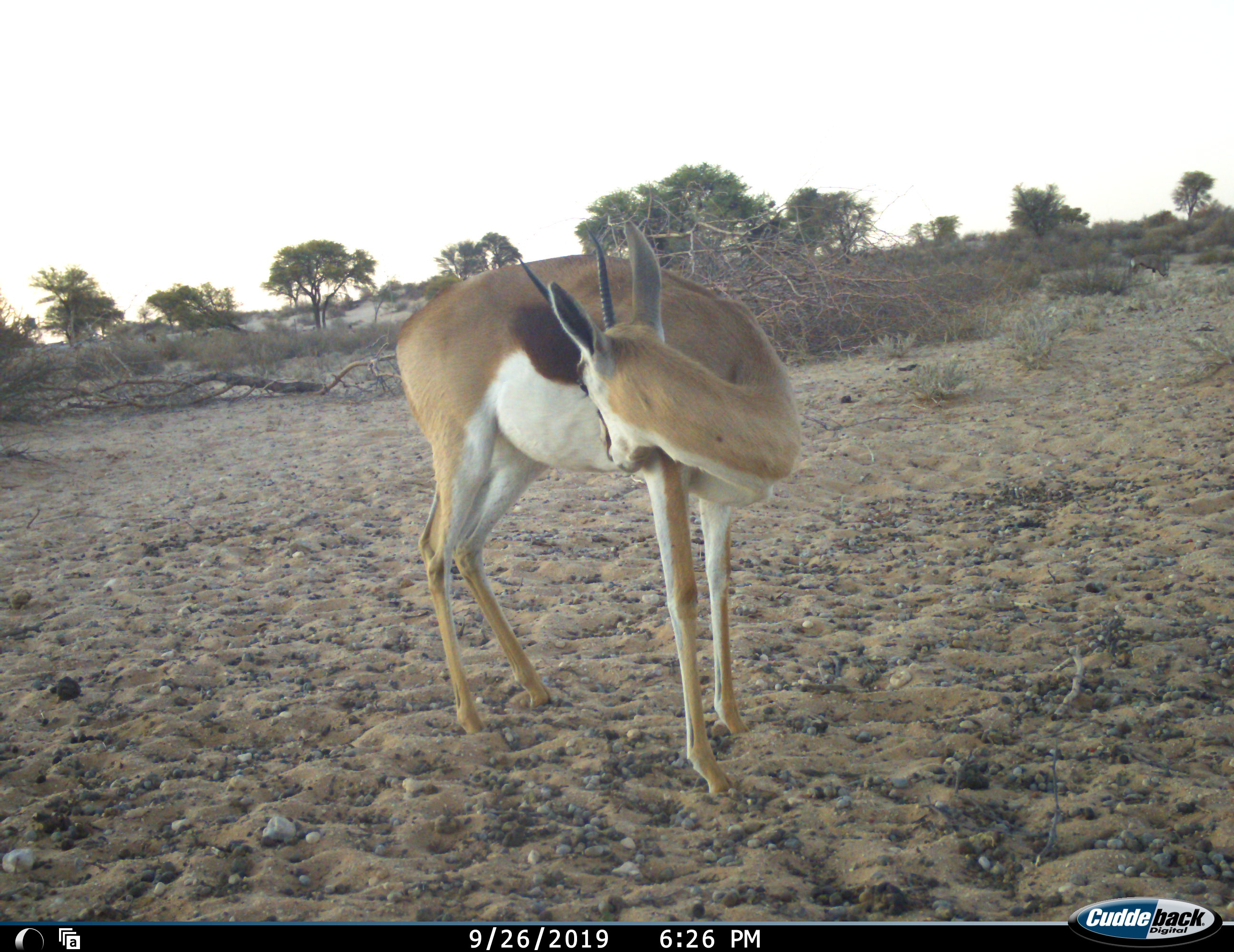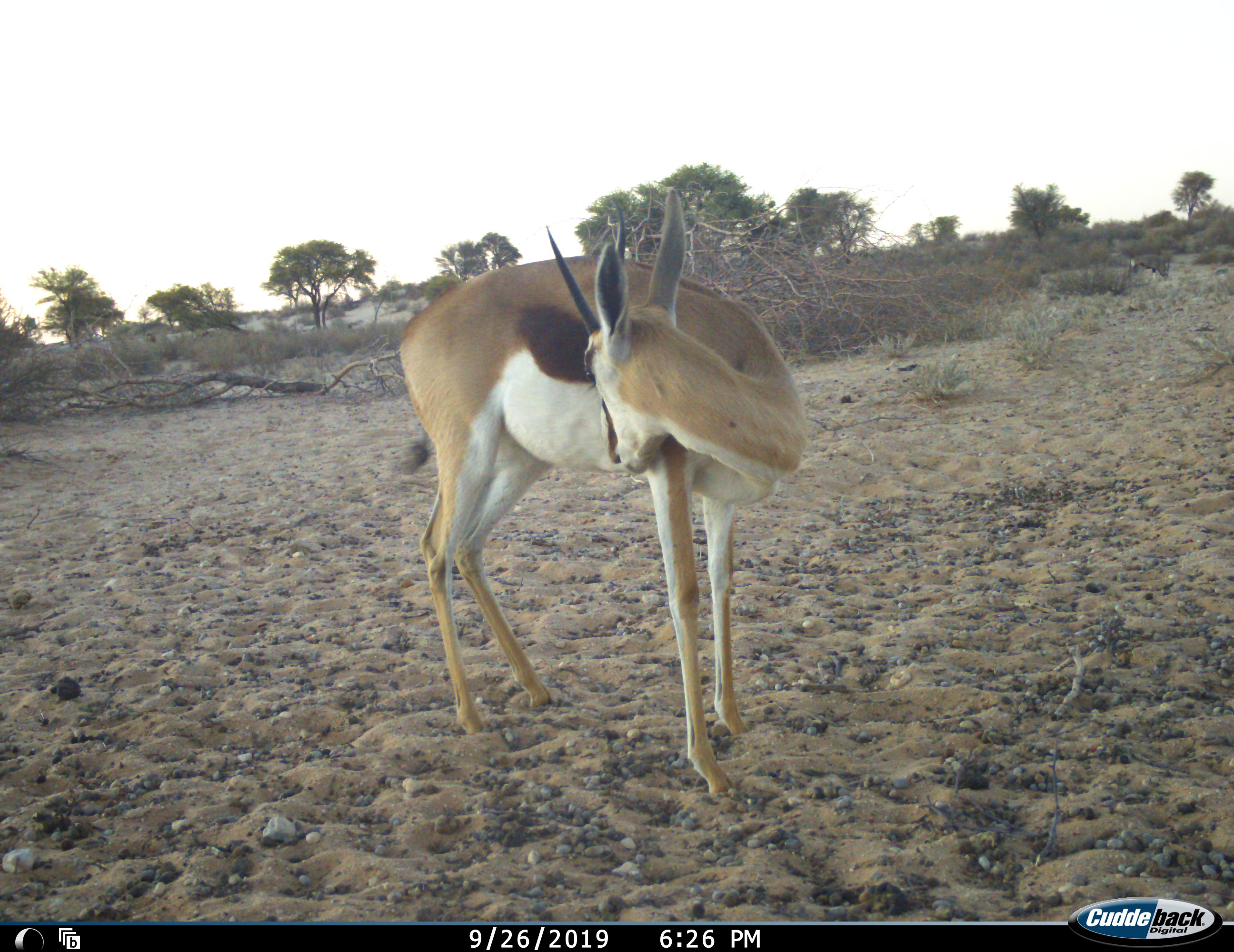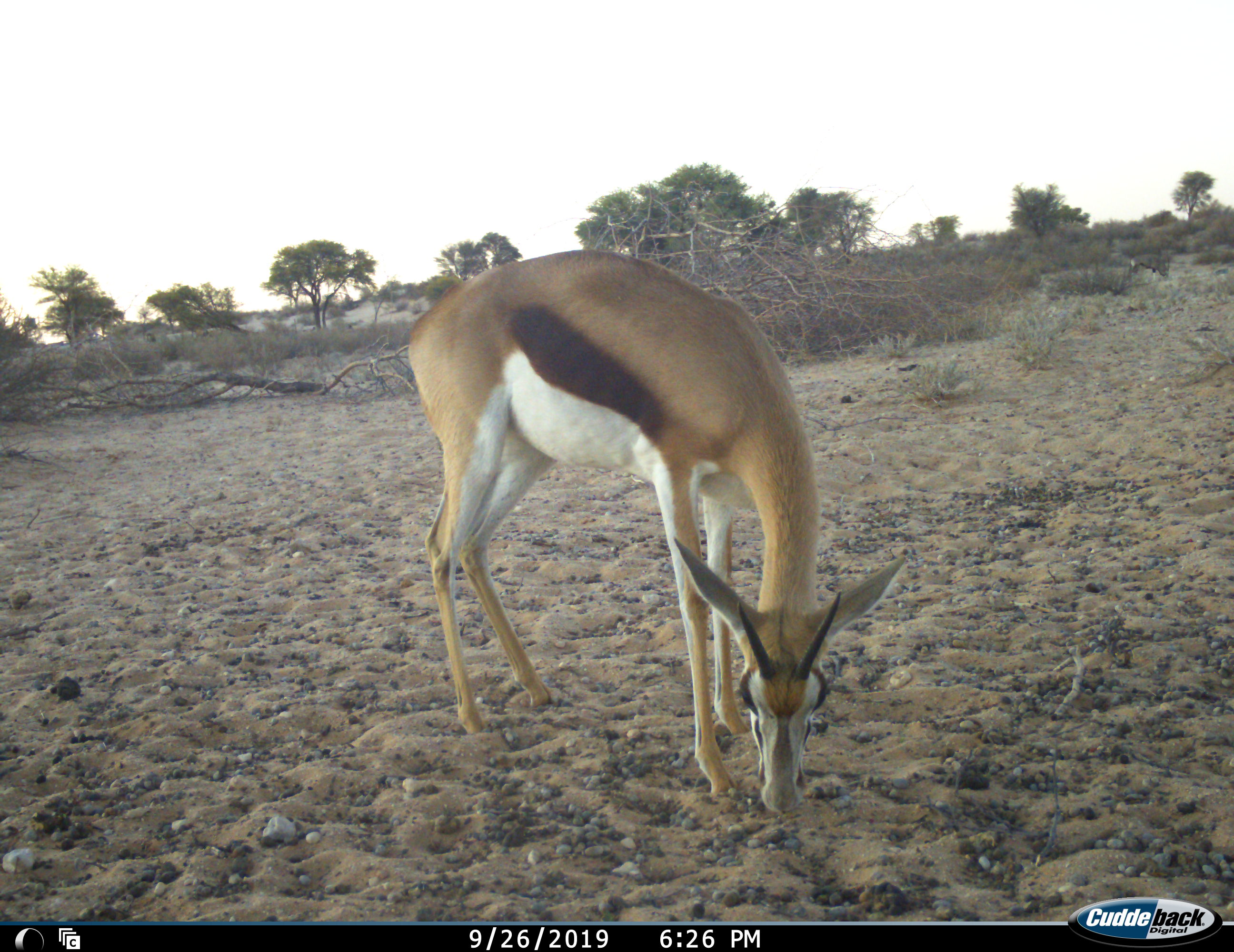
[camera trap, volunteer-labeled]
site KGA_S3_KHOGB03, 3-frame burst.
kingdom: Animalia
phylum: Chordata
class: Mammalia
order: Artiodactyla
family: Bovidae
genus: Antidorcas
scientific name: Antidorcas marsupialis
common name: springbok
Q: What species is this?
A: Springbok (Antidorcas marsupialis).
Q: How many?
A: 1.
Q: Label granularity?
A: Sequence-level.